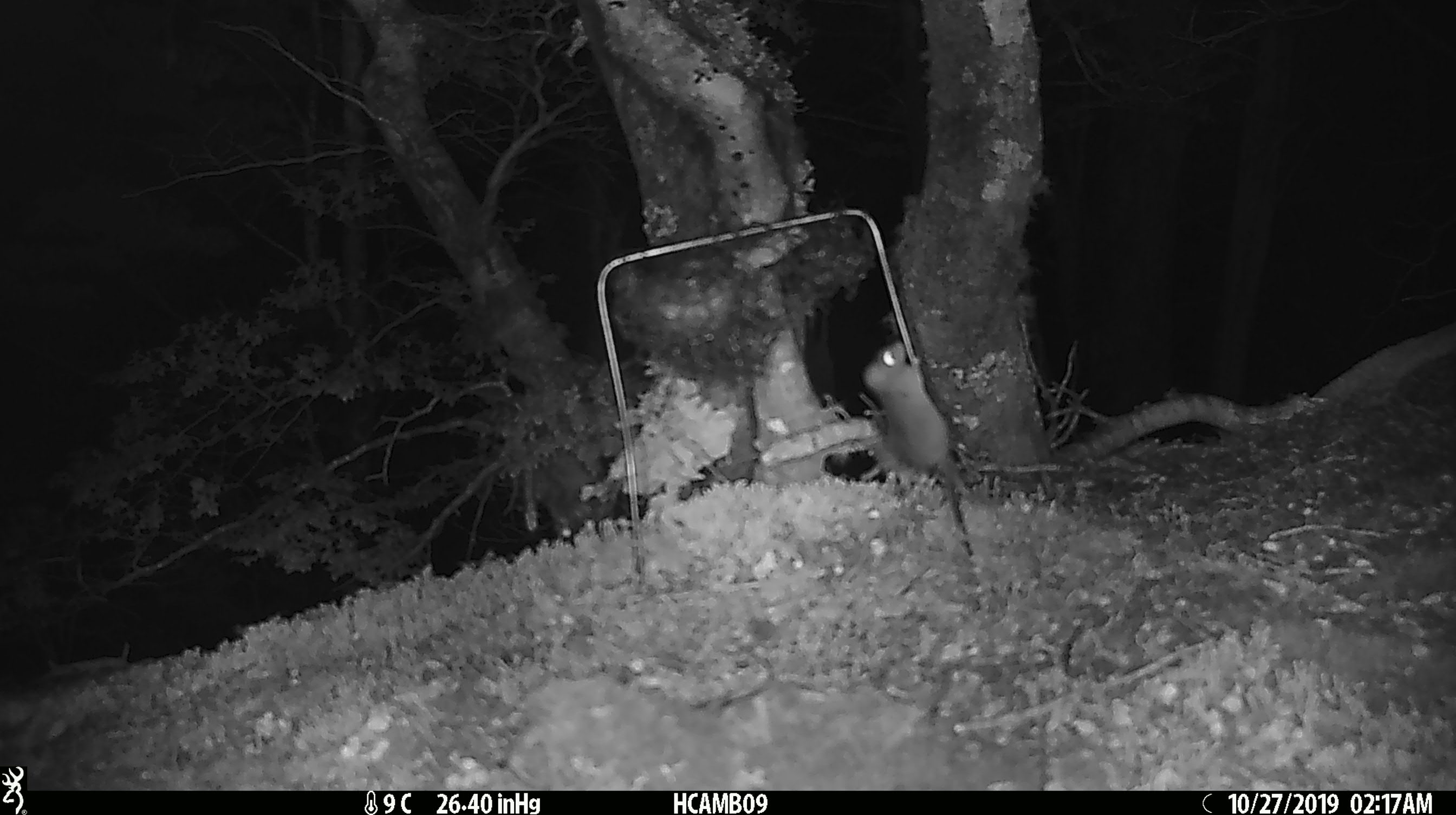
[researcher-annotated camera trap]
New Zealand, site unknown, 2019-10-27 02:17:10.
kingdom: Animalia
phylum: Chordata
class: Mammalia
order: Rodentia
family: Muridae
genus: Mus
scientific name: Mus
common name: mouse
Mouse (Mus).